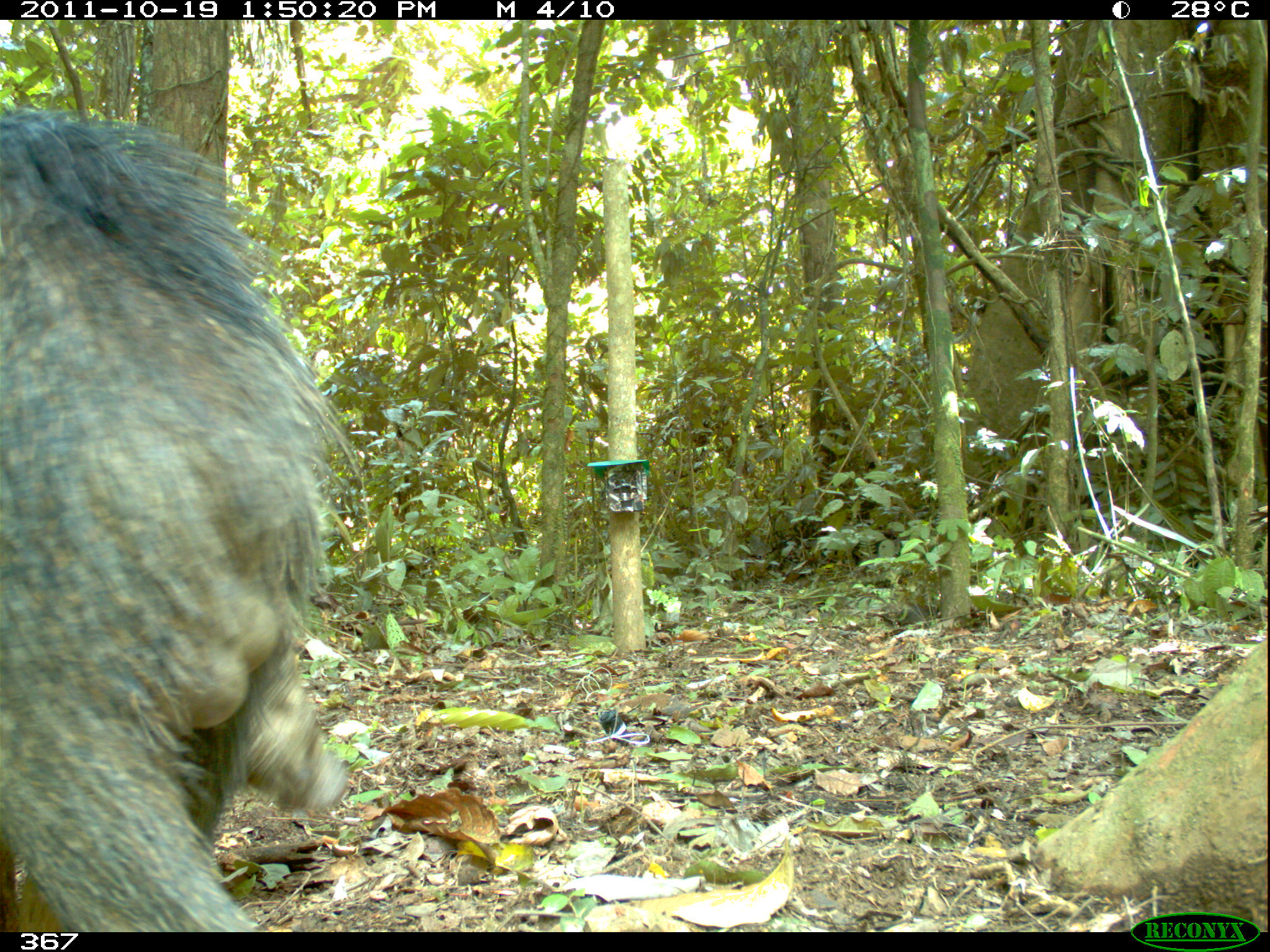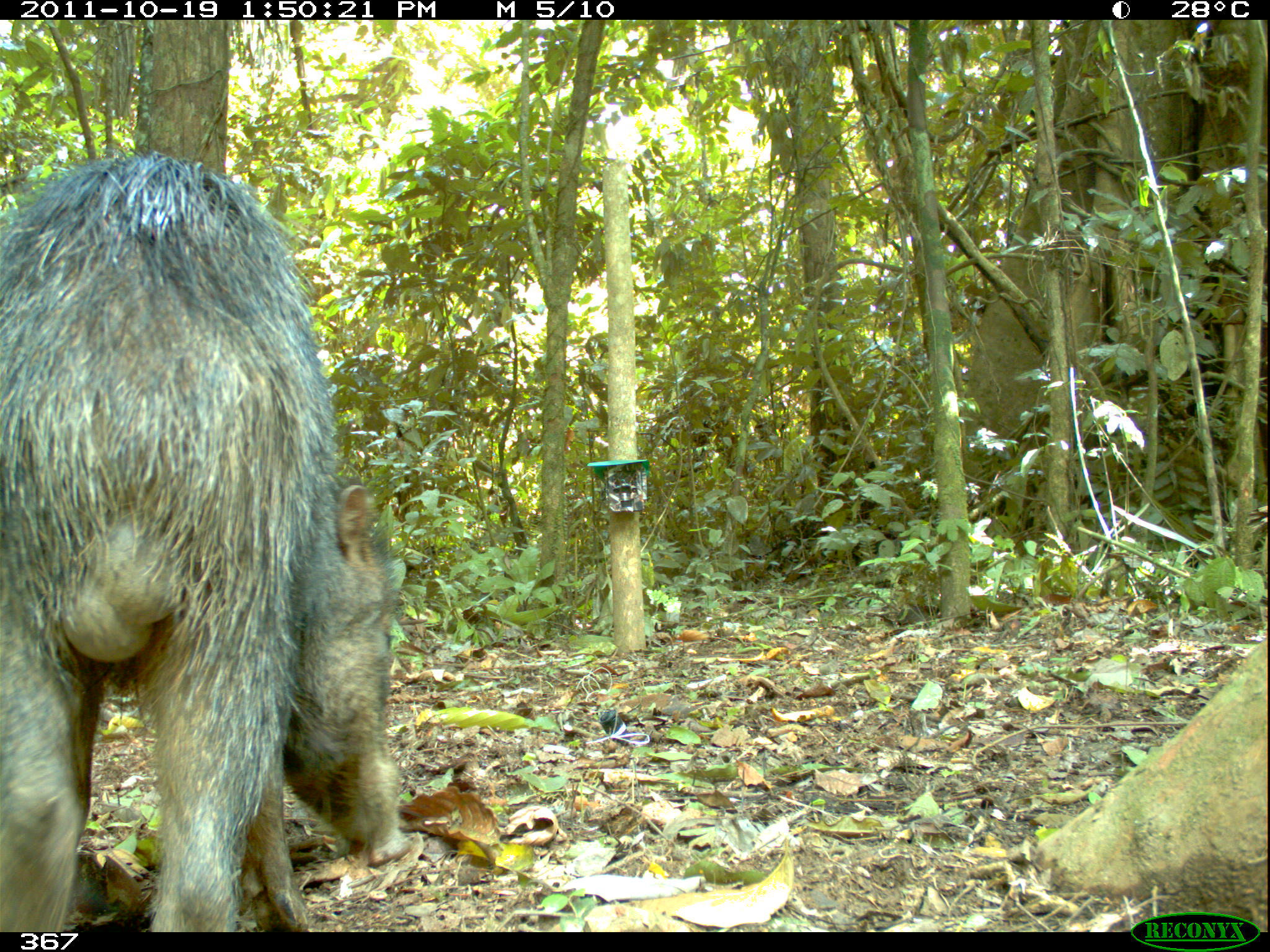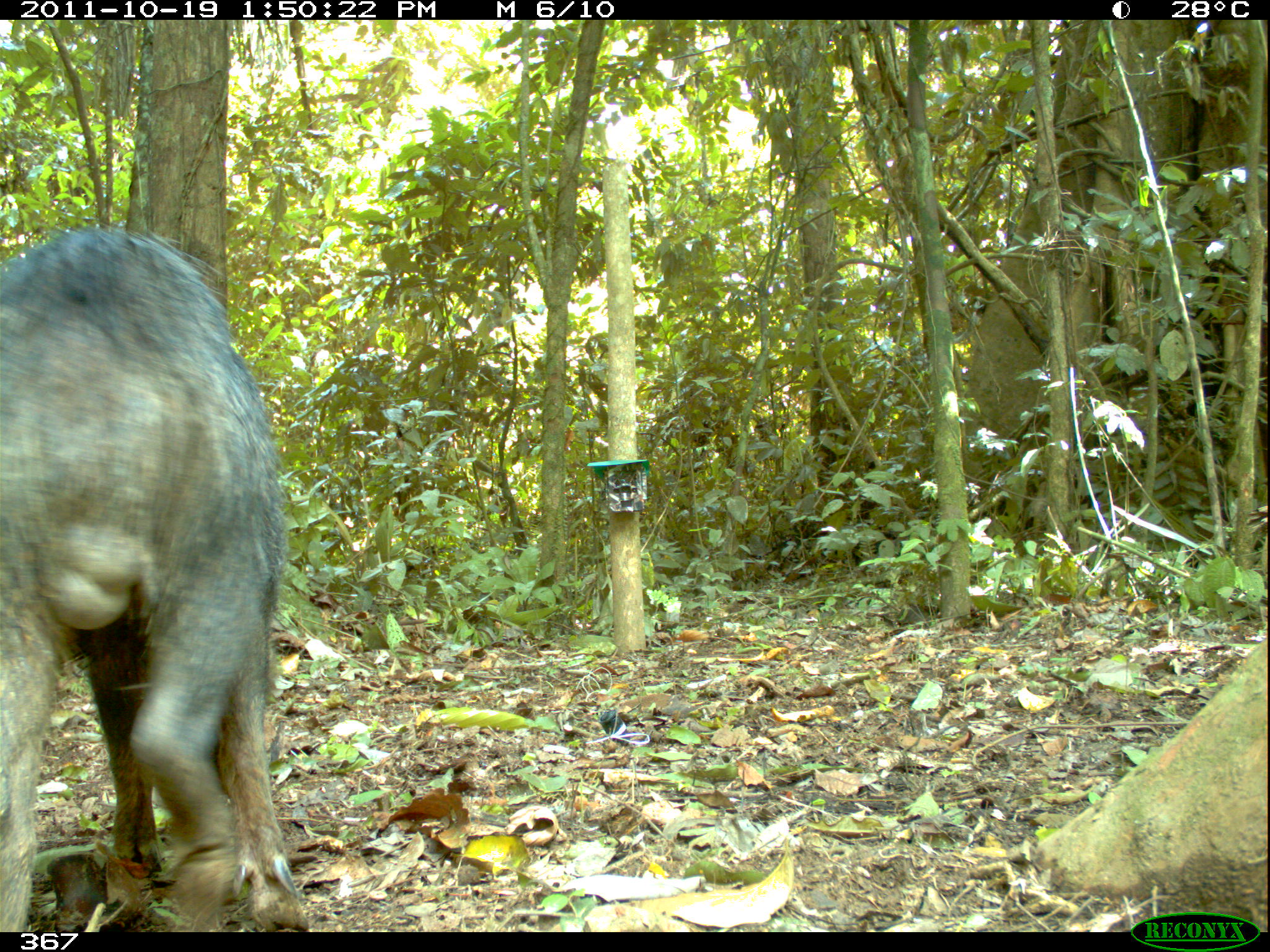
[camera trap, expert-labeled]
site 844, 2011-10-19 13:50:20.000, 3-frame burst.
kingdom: Animalia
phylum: Chordata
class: Mammalia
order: Artiodactyla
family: Tayassuidae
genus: Tayassu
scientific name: Tayassu pecari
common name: white-lipped peccary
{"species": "Tayassu pecari (white-lipped peccary)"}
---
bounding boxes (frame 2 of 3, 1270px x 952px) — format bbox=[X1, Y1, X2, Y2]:
tayassu pecari: bbox=[0, 147, 411, 930]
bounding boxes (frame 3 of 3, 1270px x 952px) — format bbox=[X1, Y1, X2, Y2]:
tayassu pecari: bbox=[0, 221, 308, 931]